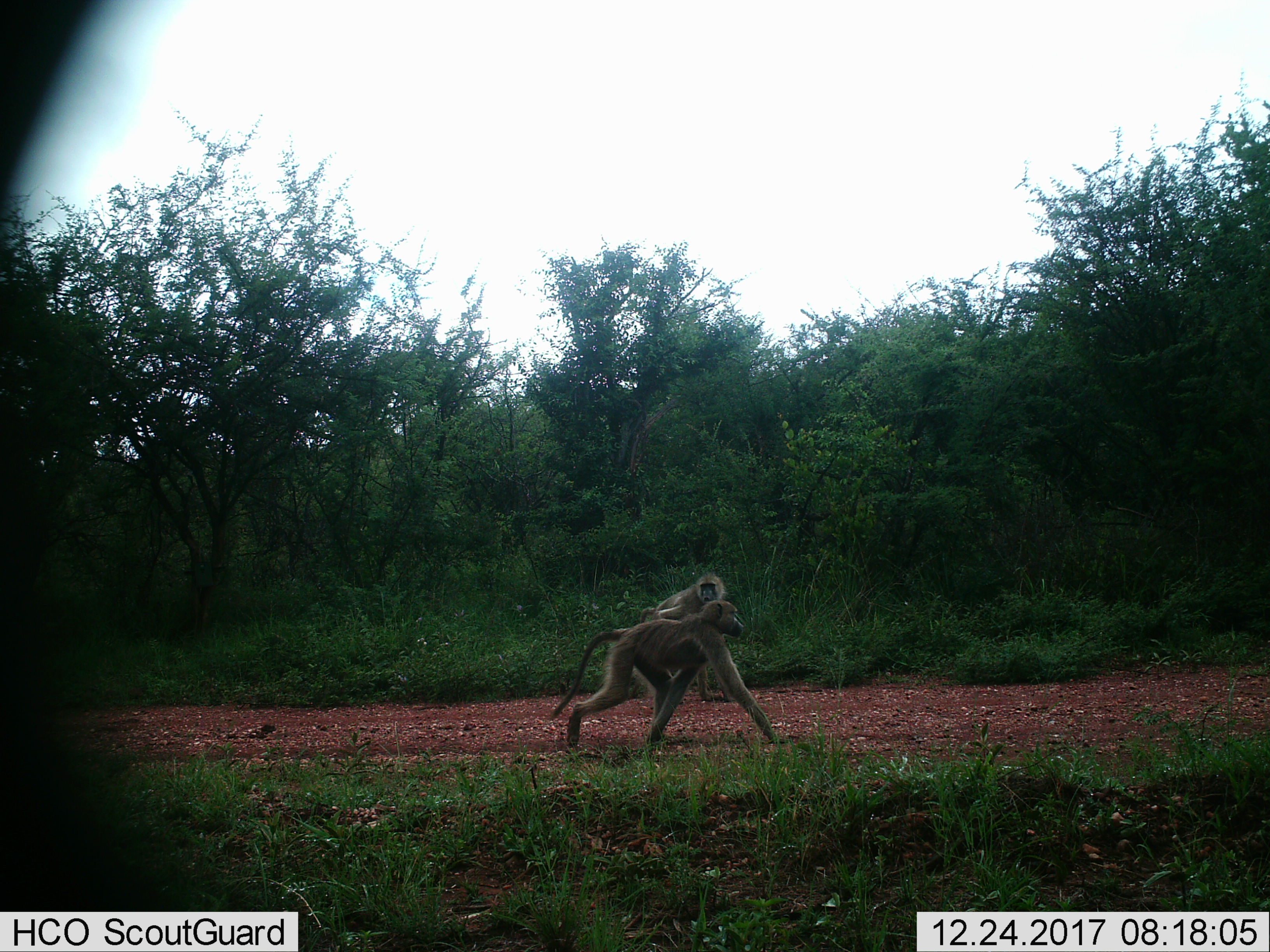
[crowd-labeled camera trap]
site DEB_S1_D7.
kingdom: Animalia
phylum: Chordata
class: Mammalia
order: Primates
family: Cercopithecidae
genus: Papio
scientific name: Papio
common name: baboon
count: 2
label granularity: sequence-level